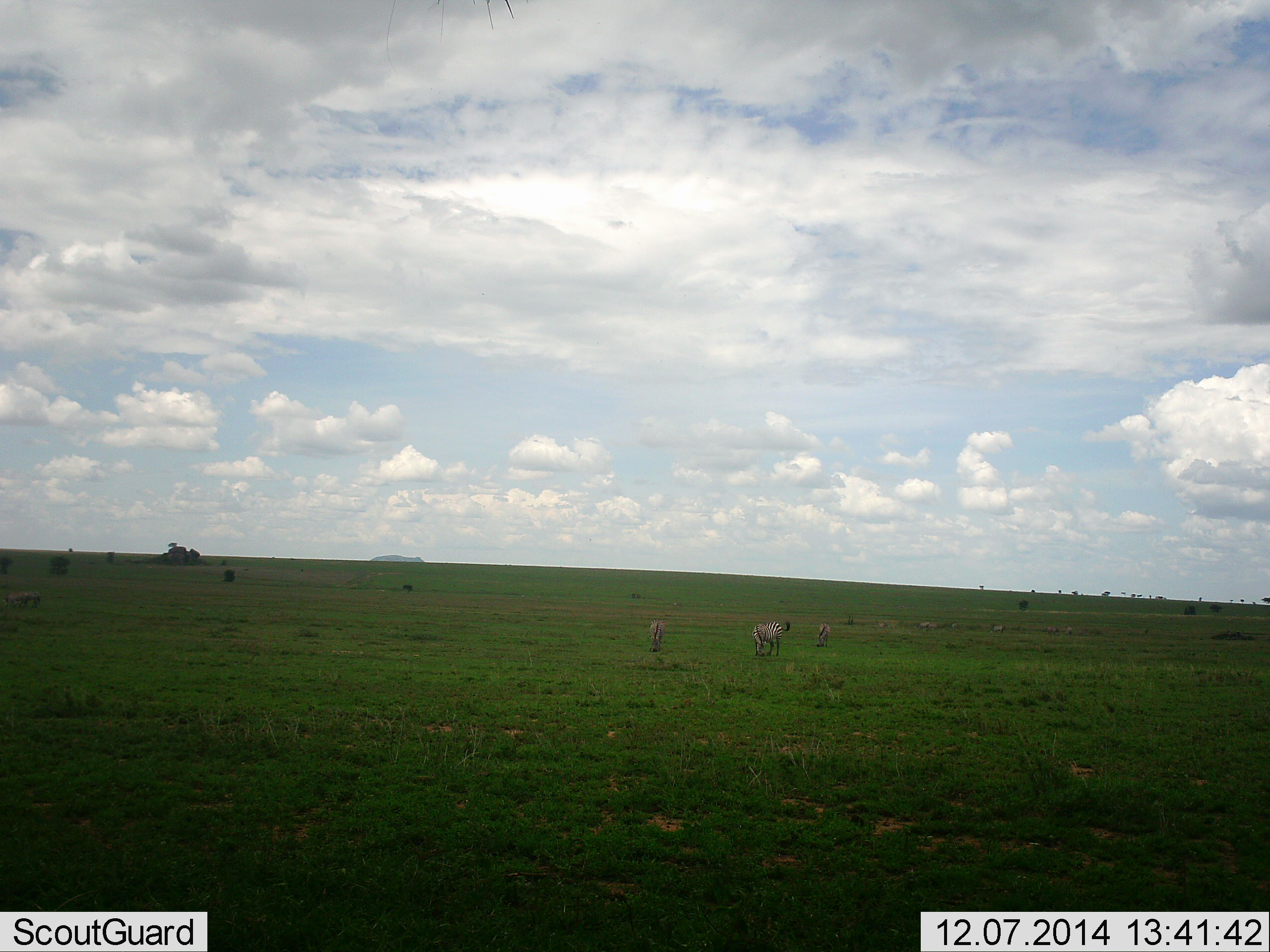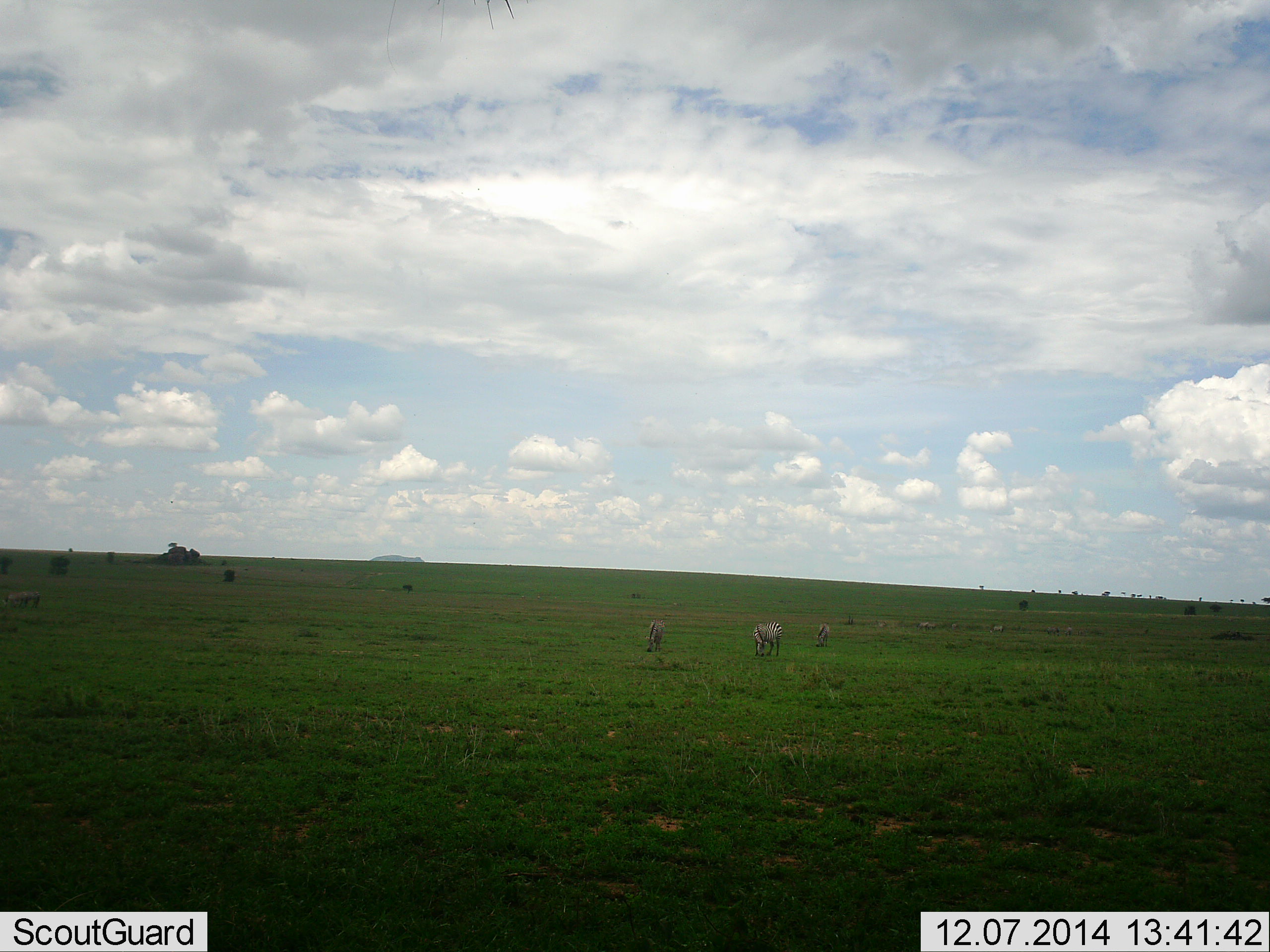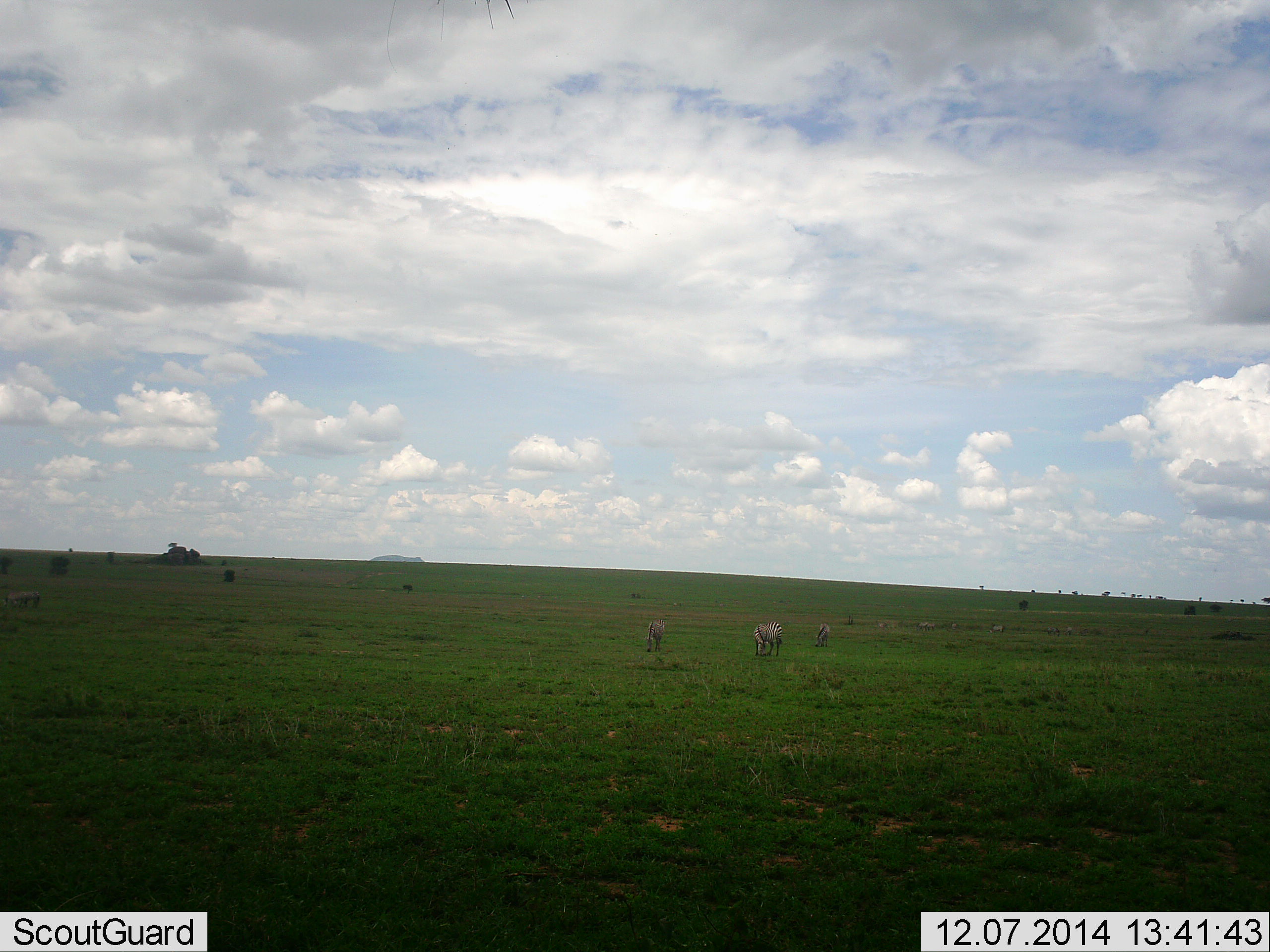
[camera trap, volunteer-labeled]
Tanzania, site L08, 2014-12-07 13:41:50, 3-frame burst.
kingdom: Animalia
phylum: Chordata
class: Mammalia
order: Perissodactyla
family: Equidae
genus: Equus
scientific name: Equus quagga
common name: plains zebra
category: zebra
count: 3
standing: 30%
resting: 0%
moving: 10%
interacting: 0%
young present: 0%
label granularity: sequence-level